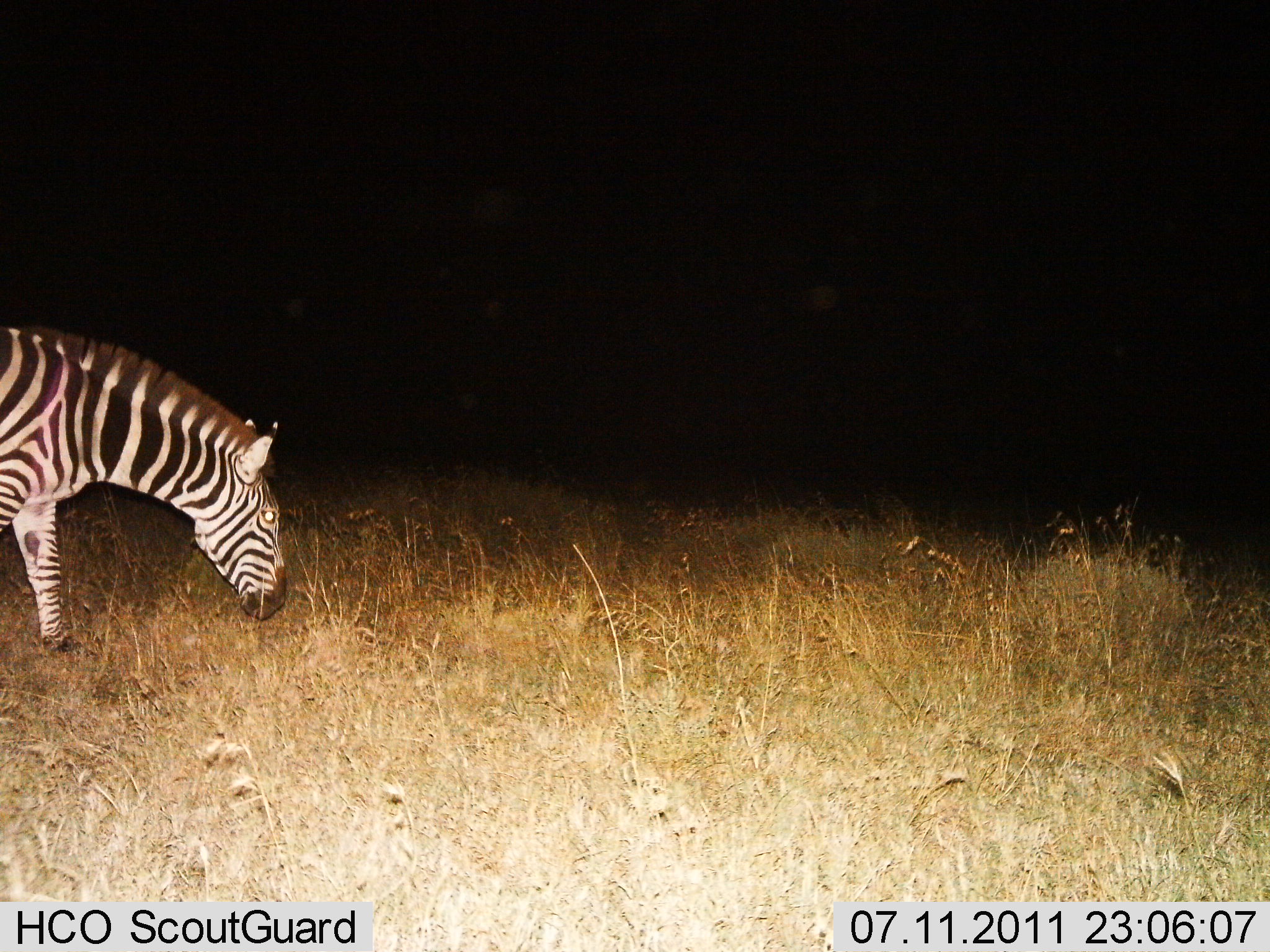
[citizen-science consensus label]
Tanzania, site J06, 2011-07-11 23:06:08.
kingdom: Animalia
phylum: Chordata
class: Mammalia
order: Perissodactyla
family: Equidae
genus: Equus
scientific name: Equus quagga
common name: plains zebra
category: zebra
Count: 1.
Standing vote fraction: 31%.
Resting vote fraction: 0%.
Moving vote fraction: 15%.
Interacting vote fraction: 0%.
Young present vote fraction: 0%.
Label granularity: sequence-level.